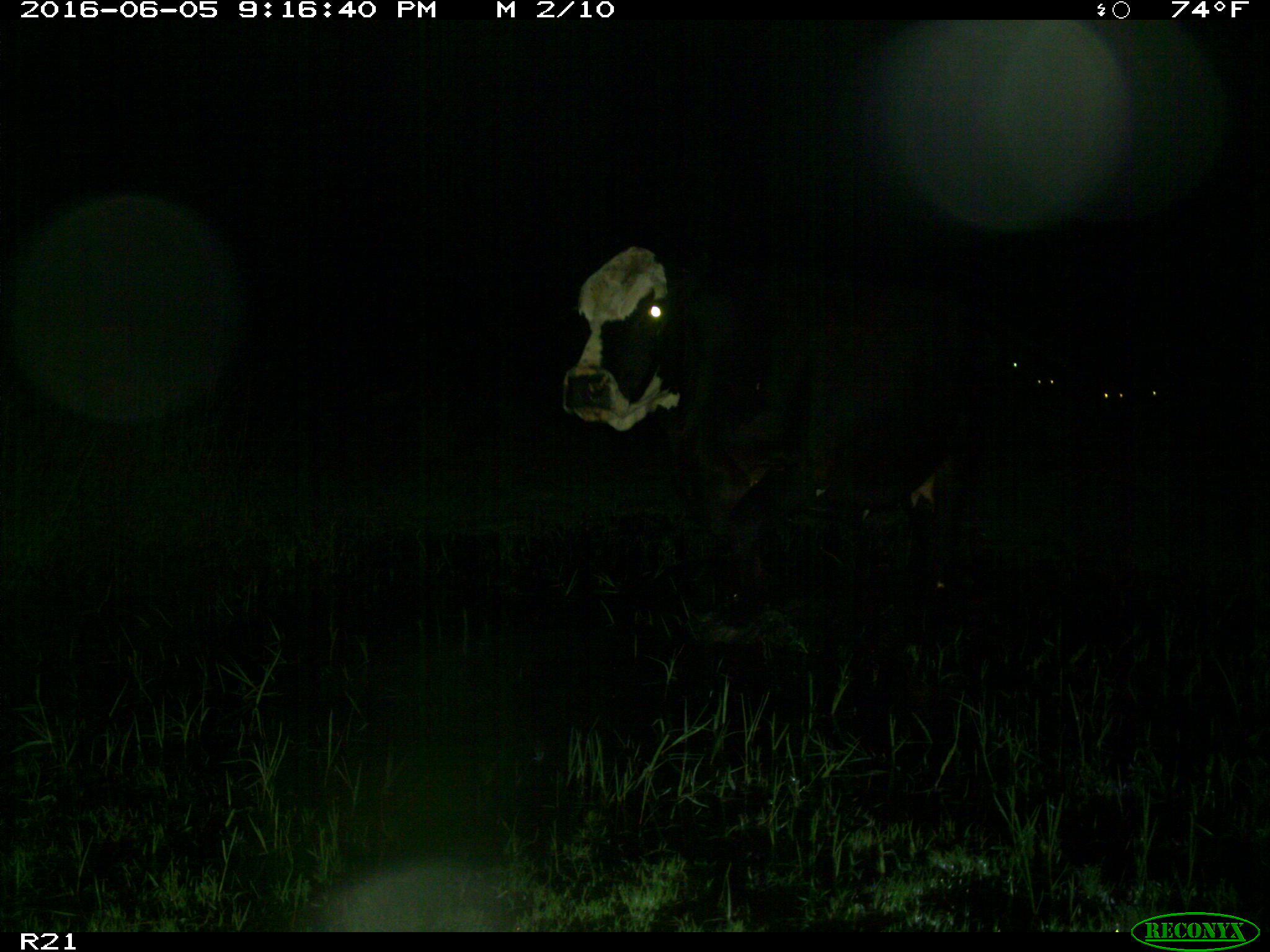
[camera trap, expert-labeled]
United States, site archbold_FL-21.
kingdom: Animalia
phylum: Chordata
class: Mammalia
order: Artiodactyla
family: Bovidae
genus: Bos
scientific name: Bos taurus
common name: domestic cow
Bos taurus (domestic cow).